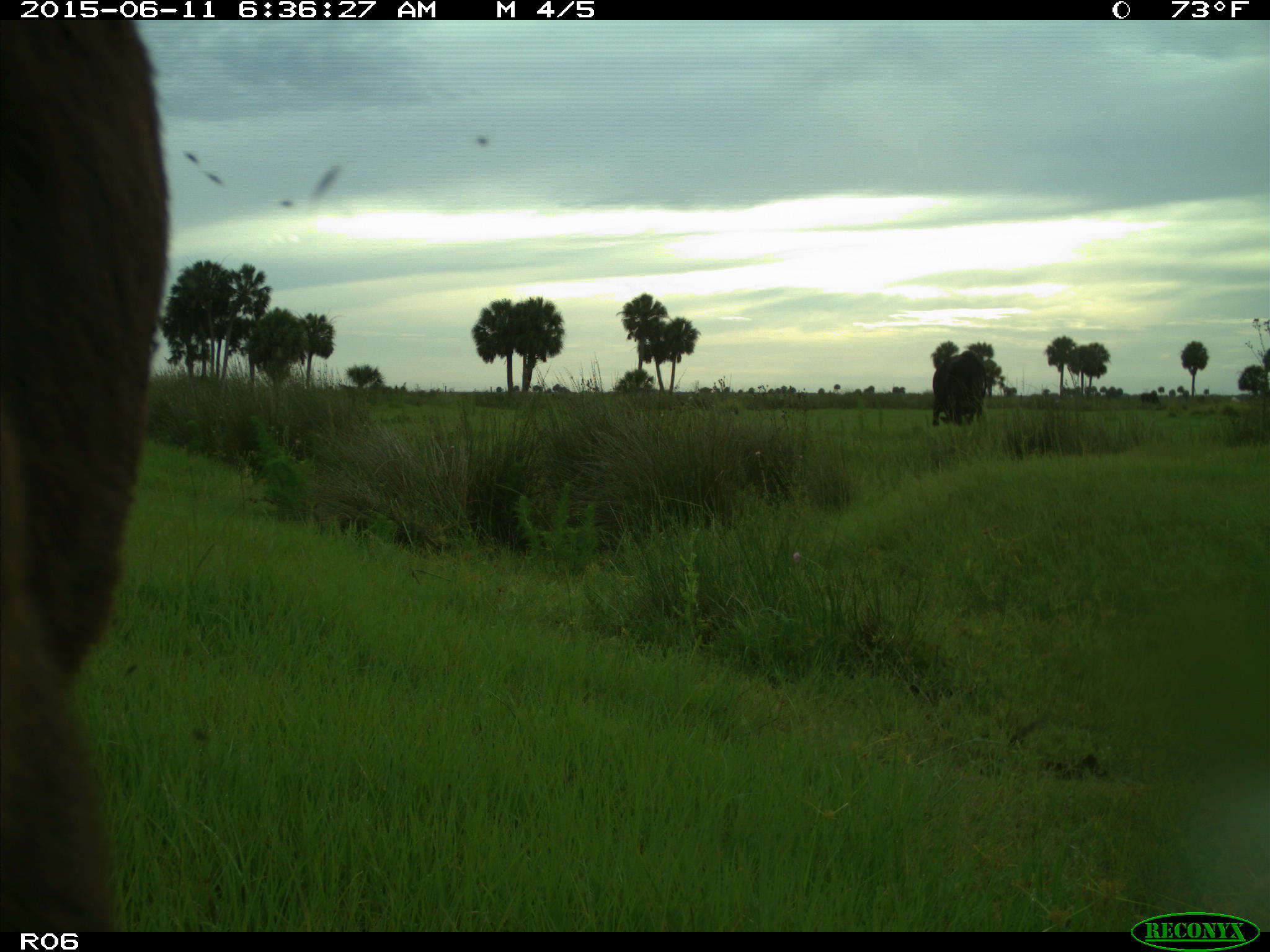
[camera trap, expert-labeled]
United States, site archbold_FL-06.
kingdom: Animalia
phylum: Chordata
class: Mammalia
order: Artiodactyla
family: Bovidae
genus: Bos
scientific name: Bos taurus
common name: domestic cow